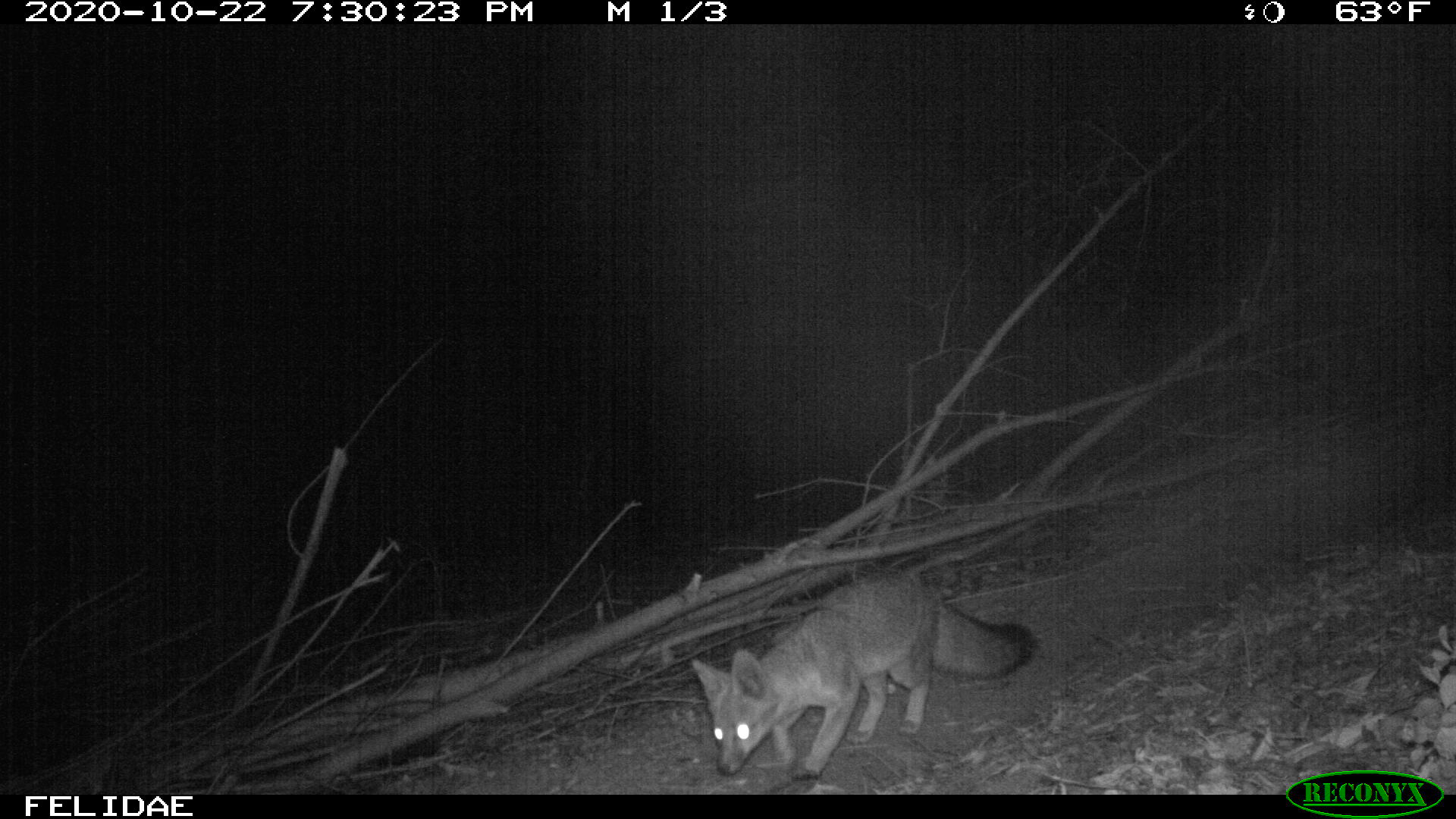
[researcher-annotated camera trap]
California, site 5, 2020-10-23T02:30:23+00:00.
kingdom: Animalia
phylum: Chordata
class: Mammalia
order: Carnivora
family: Canidae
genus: Urocyon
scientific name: Urocyon cinereoargenteus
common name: gray fox